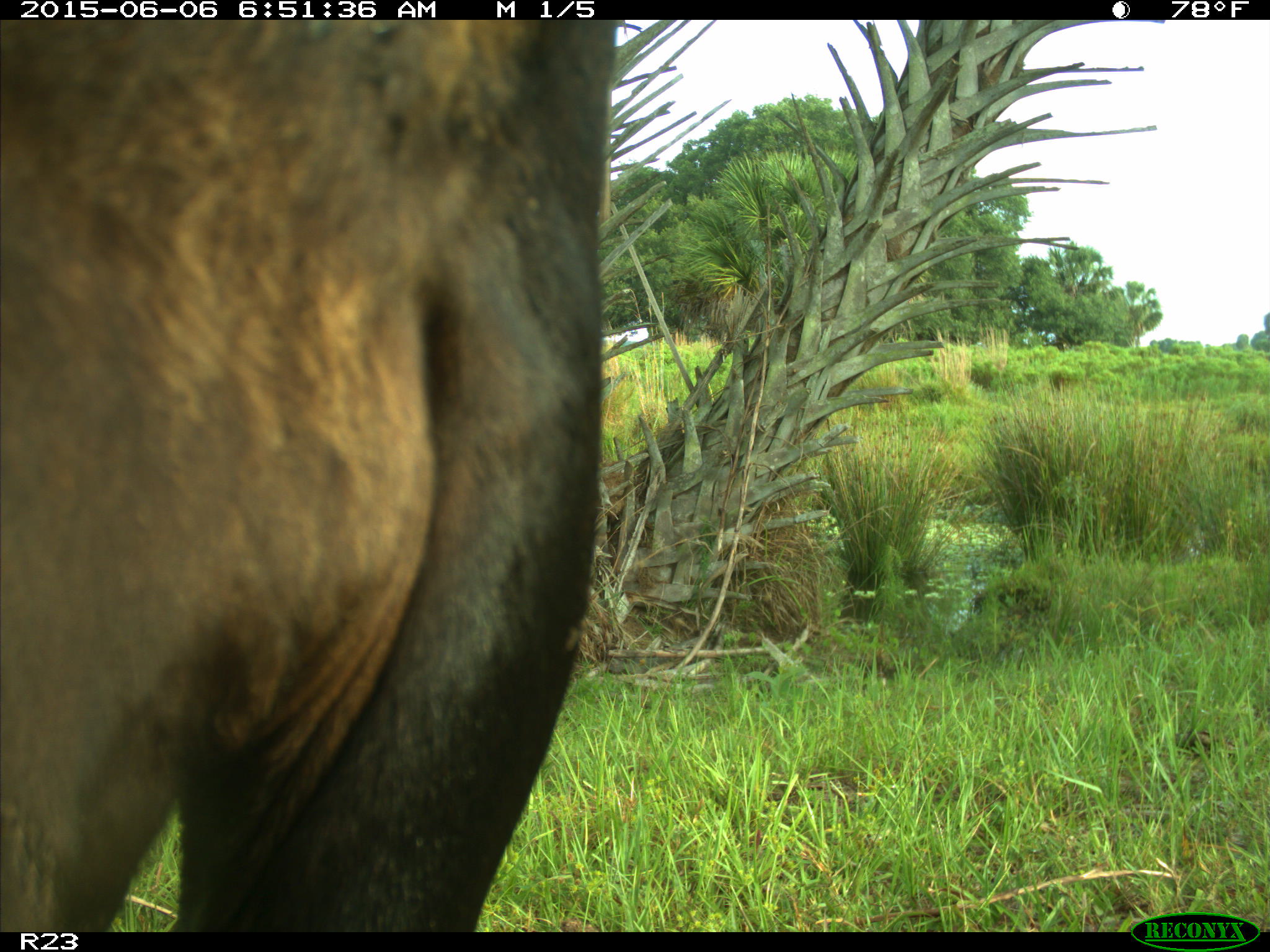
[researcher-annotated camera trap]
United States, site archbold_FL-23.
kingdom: Animalia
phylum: Chordata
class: Mammalia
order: Artiodactyla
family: Bovidae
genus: Bos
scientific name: Bos taurus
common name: domestic cow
Bos taurus (domestic cow).